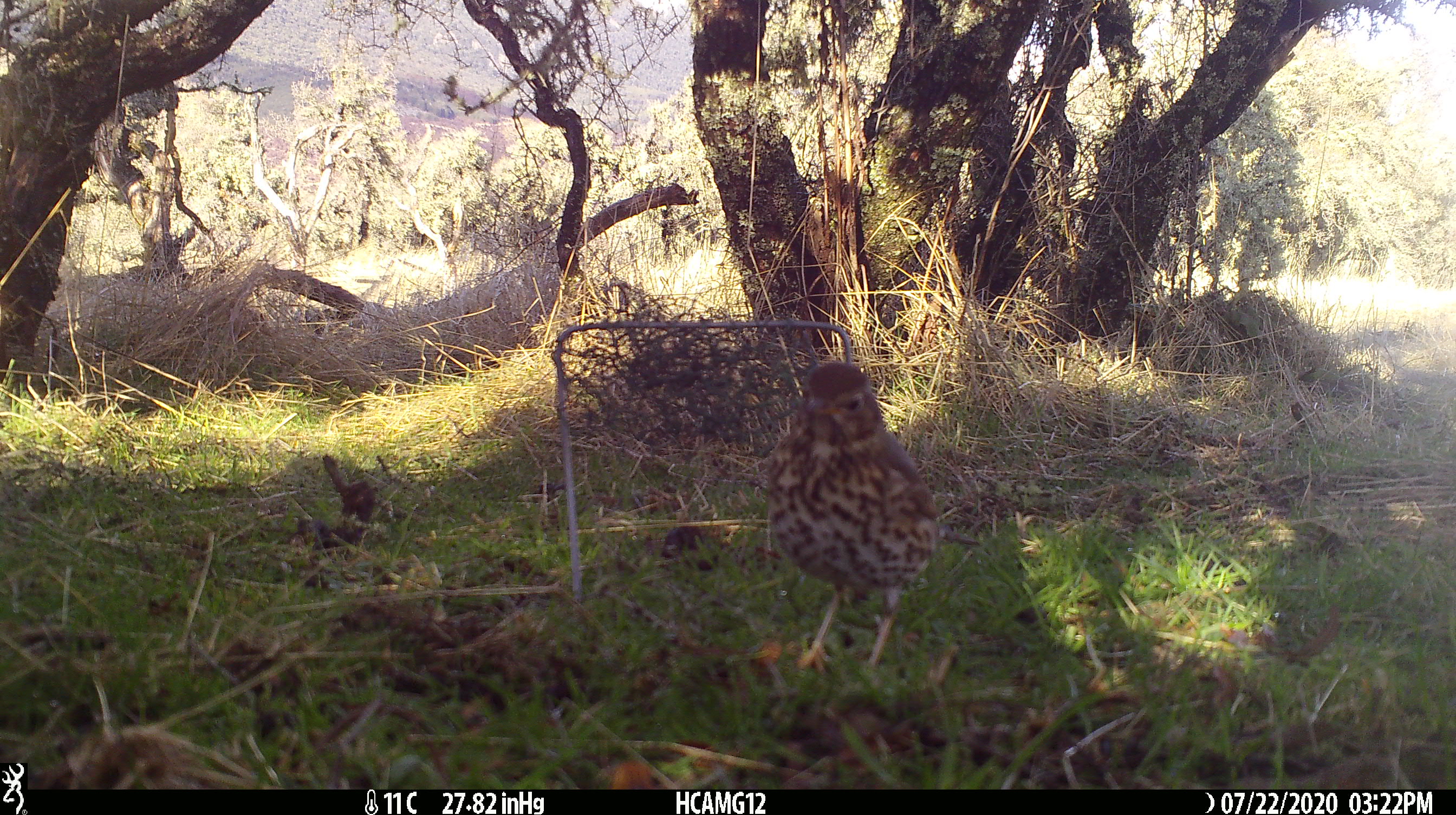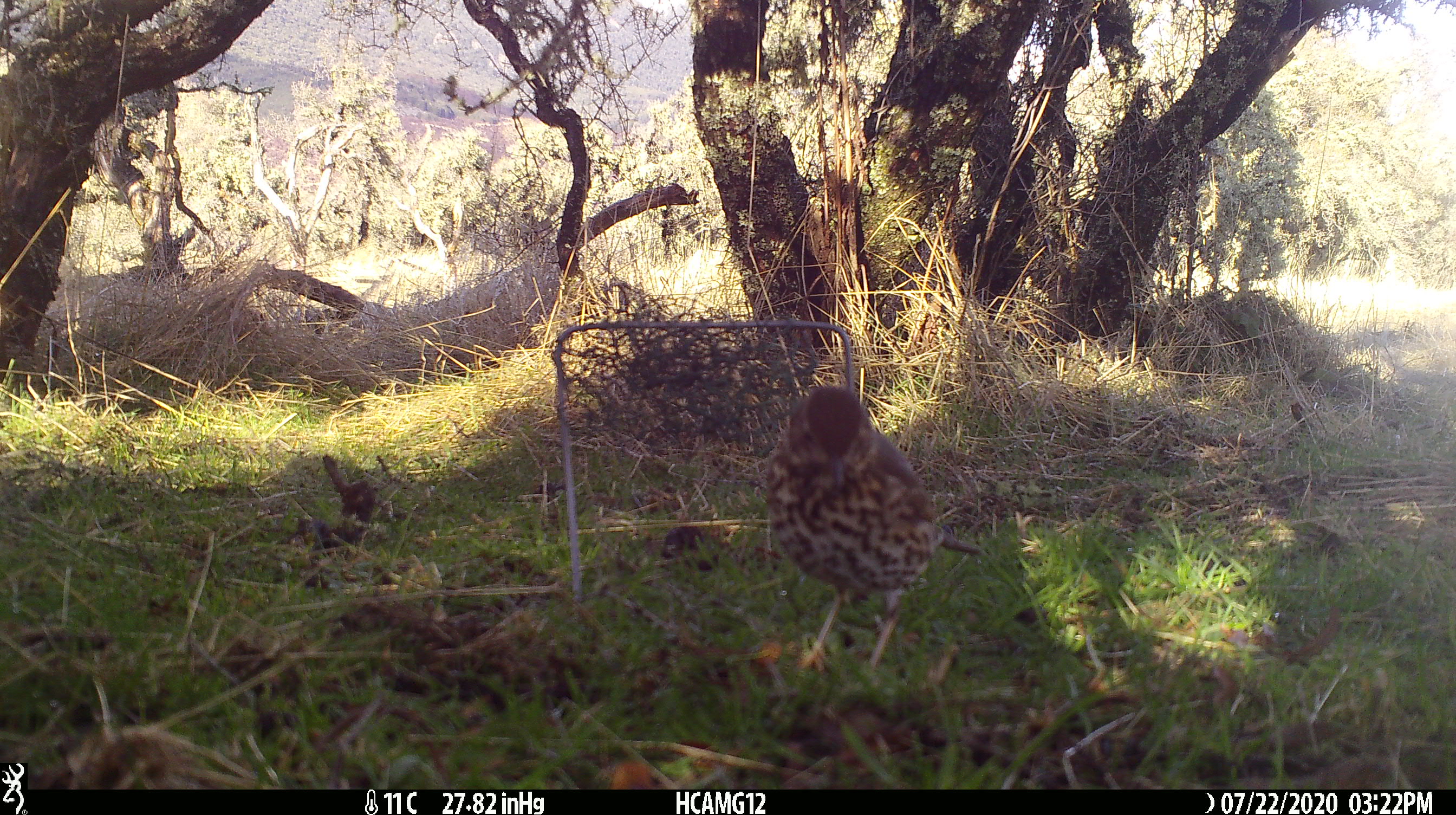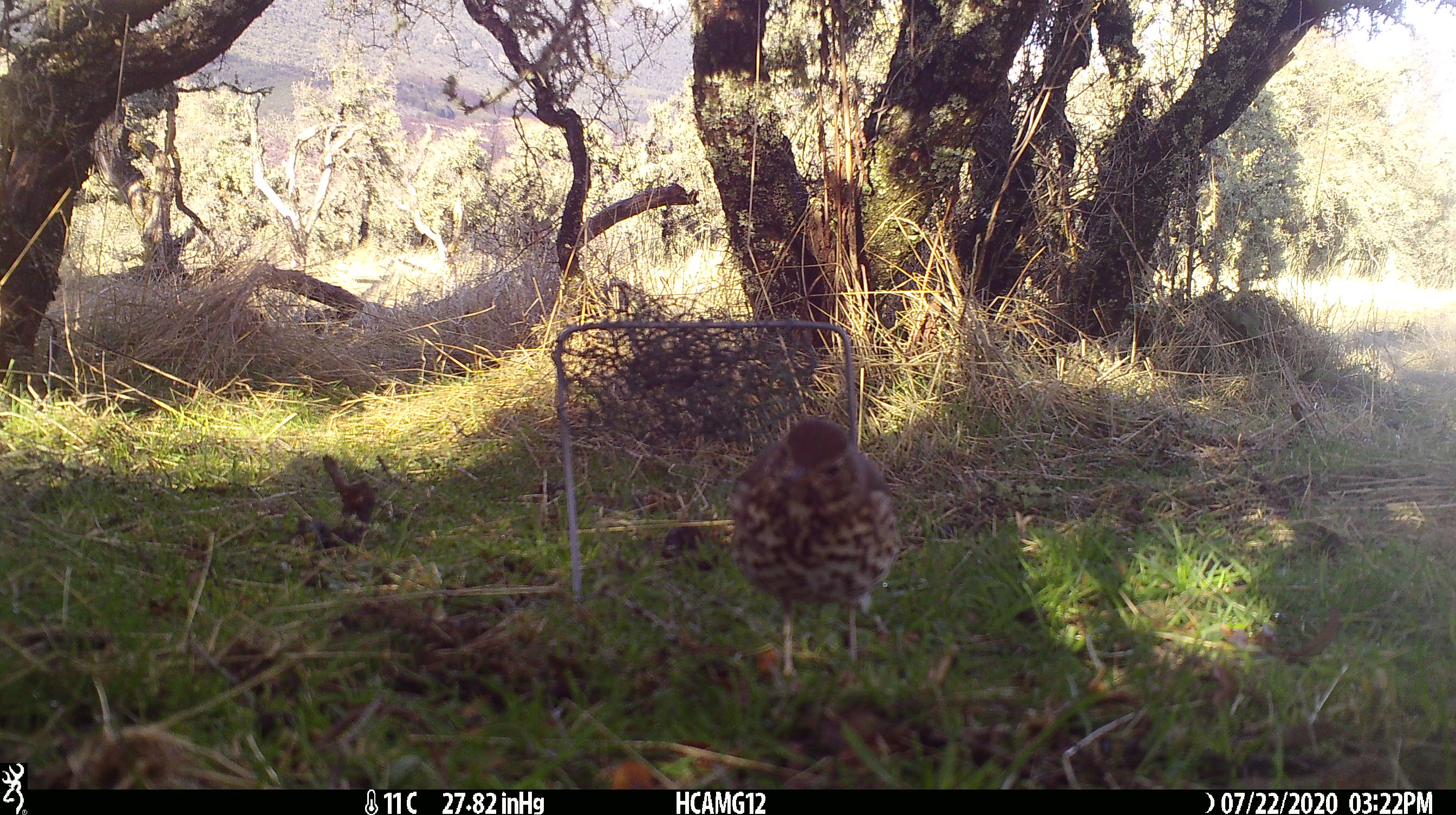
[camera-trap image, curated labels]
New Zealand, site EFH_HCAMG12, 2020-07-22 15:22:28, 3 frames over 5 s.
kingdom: Animalia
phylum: Chordata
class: Aves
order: Passeriformes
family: Turdidae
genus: Turdus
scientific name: Turdus philomelos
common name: song thrush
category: thrush